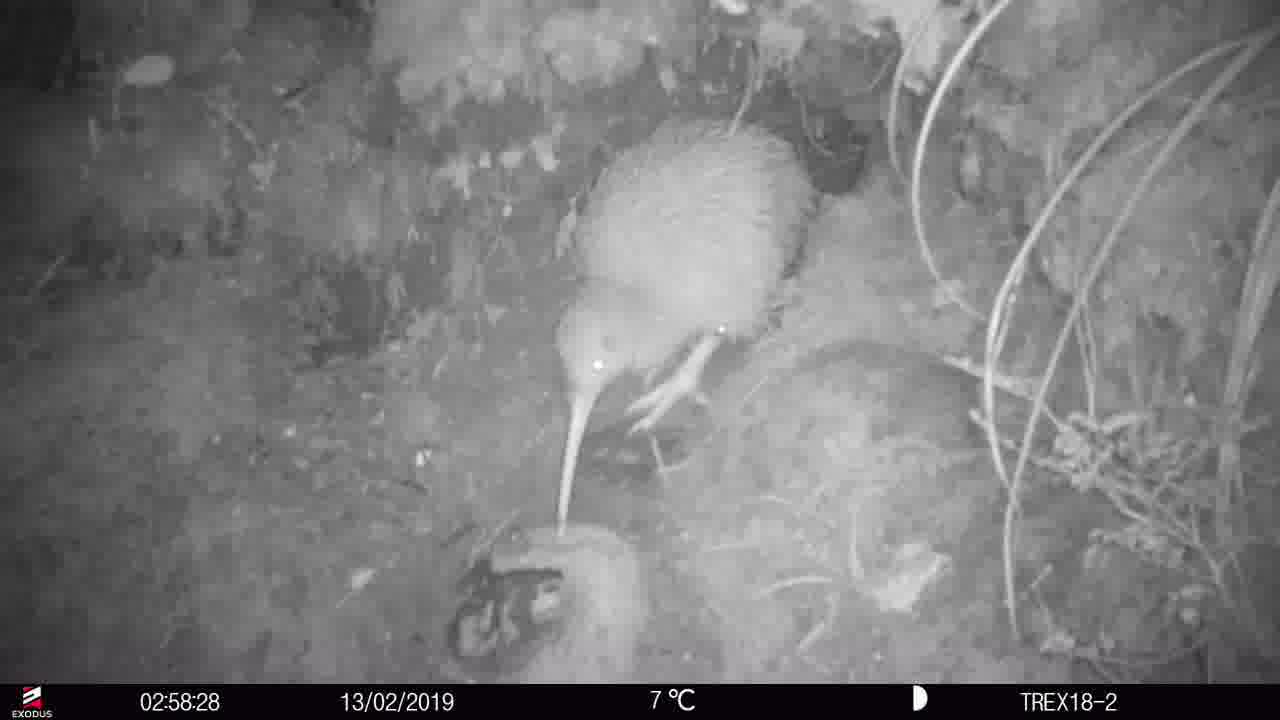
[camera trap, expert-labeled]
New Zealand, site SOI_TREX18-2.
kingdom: Animalia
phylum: Chordata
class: Aves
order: Apterygiformes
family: Apterygidae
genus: Apteryx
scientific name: Apteryx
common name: kiwi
Kiwi (Apteryx).